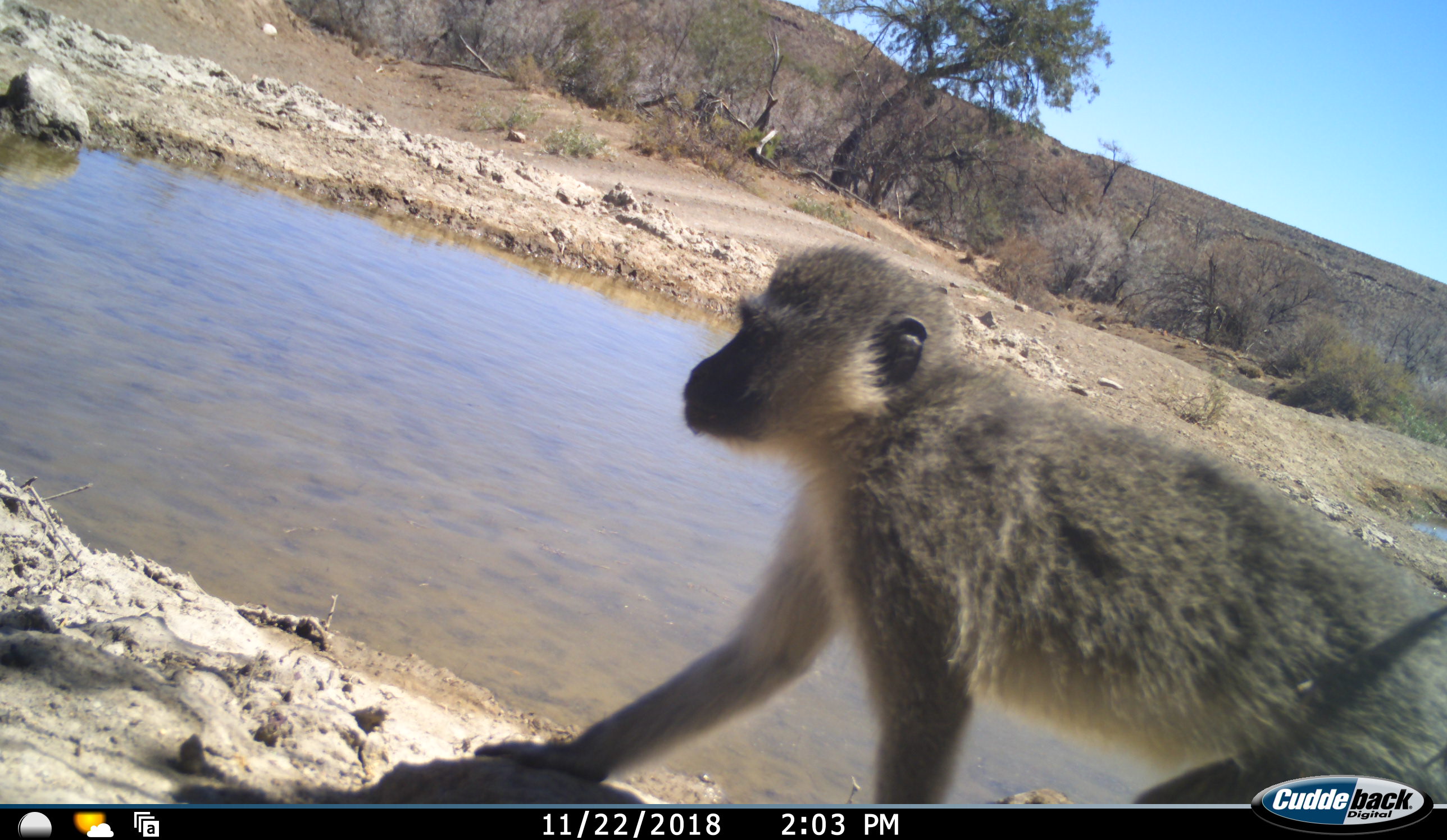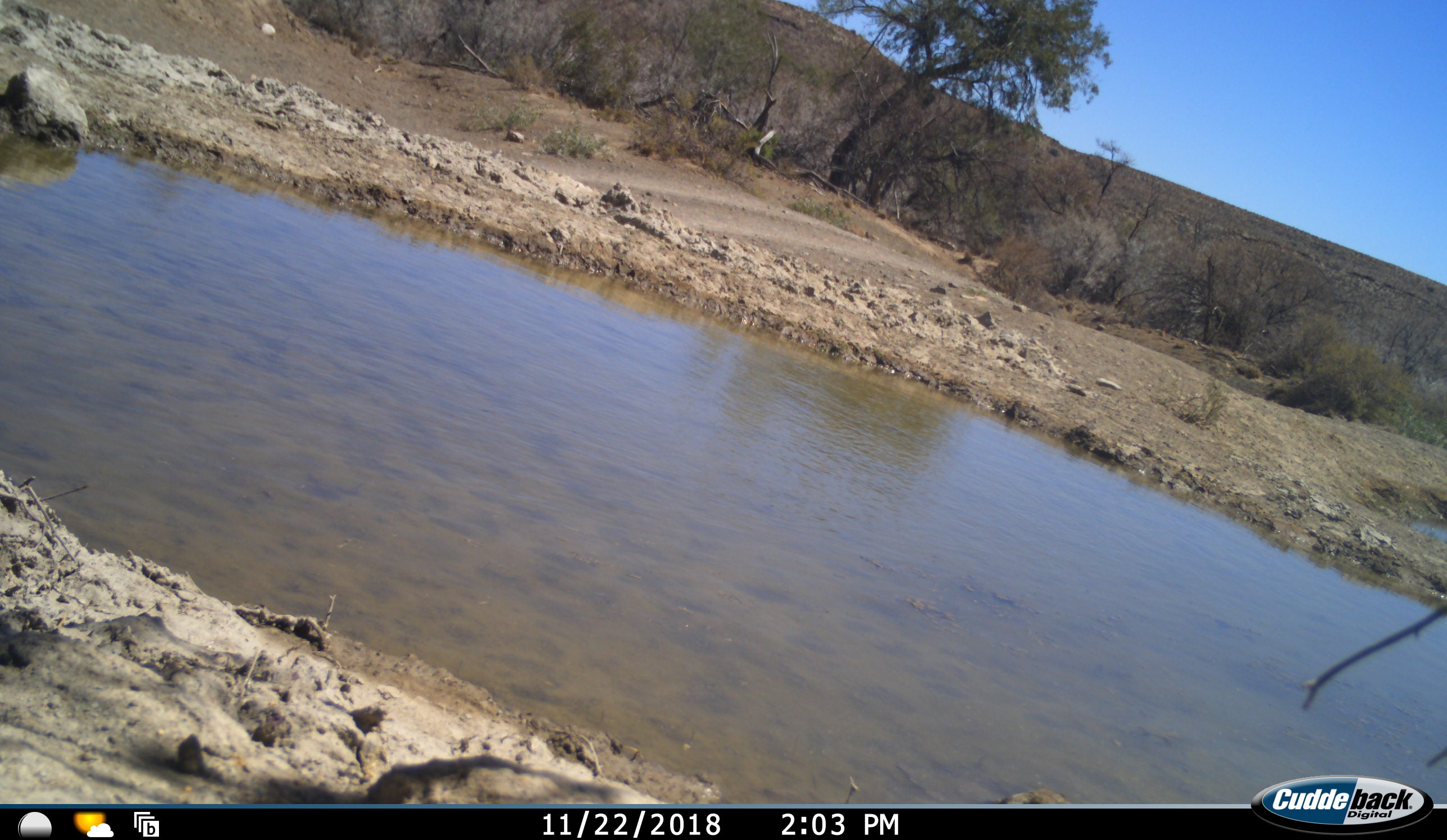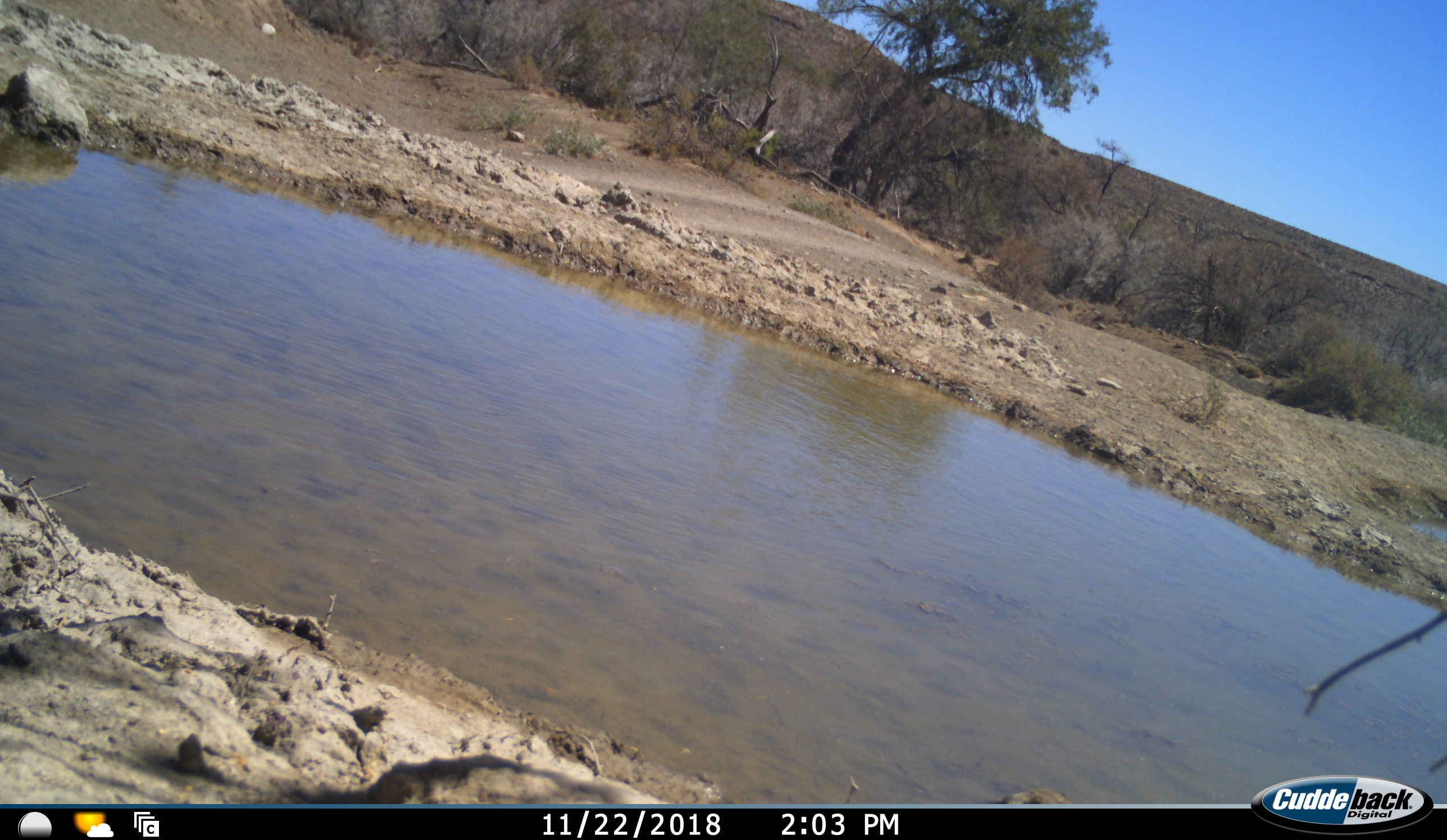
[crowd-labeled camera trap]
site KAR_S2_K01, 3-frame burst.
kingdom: Animalia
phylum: Chordata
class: Mammalia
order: Primates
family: Cercopithecidae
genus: Chlorocebus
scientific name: Chlorocebus pygerythrus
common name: vervet monkey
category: monkeyvervet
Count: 1.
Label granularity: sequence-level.